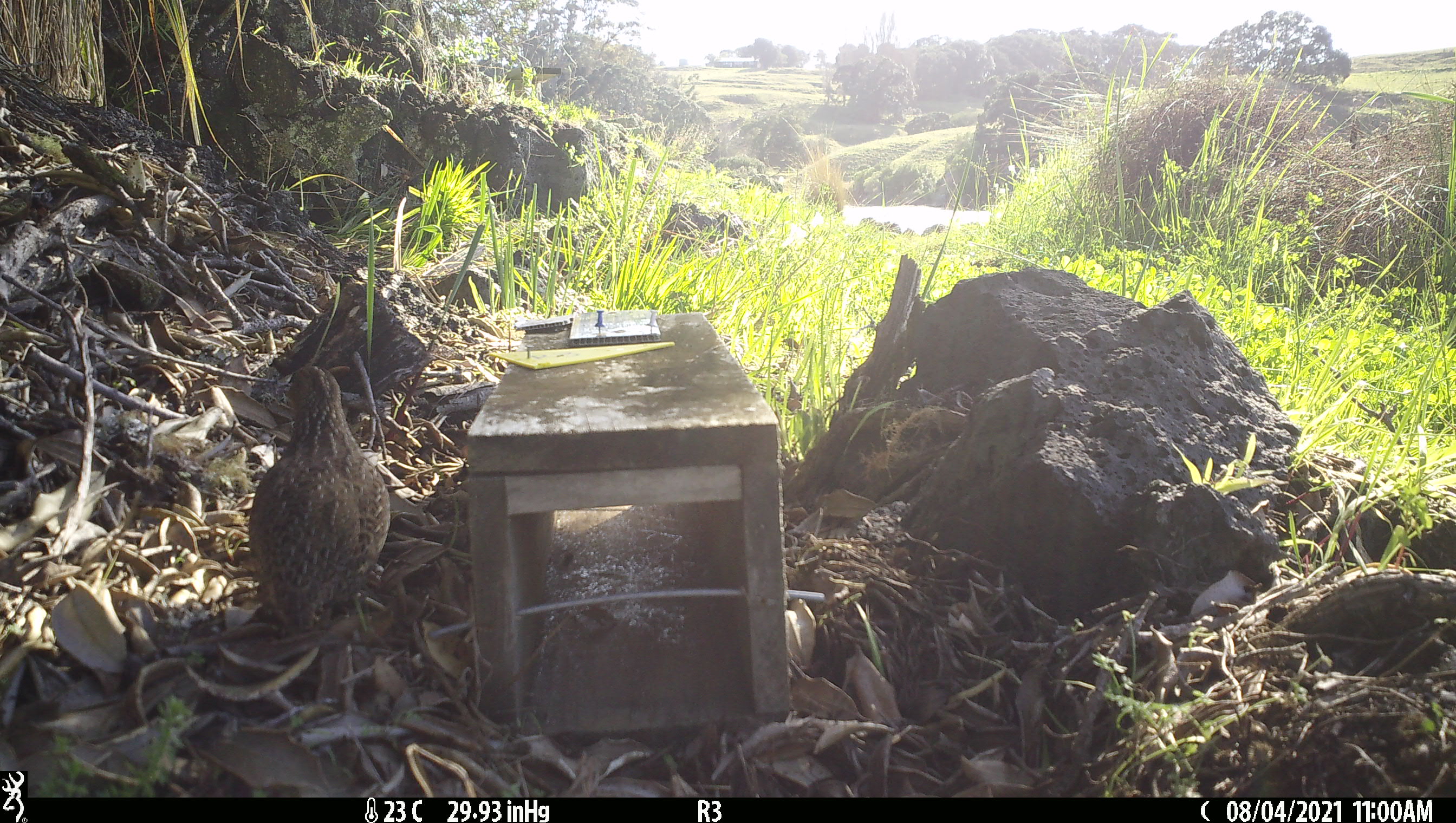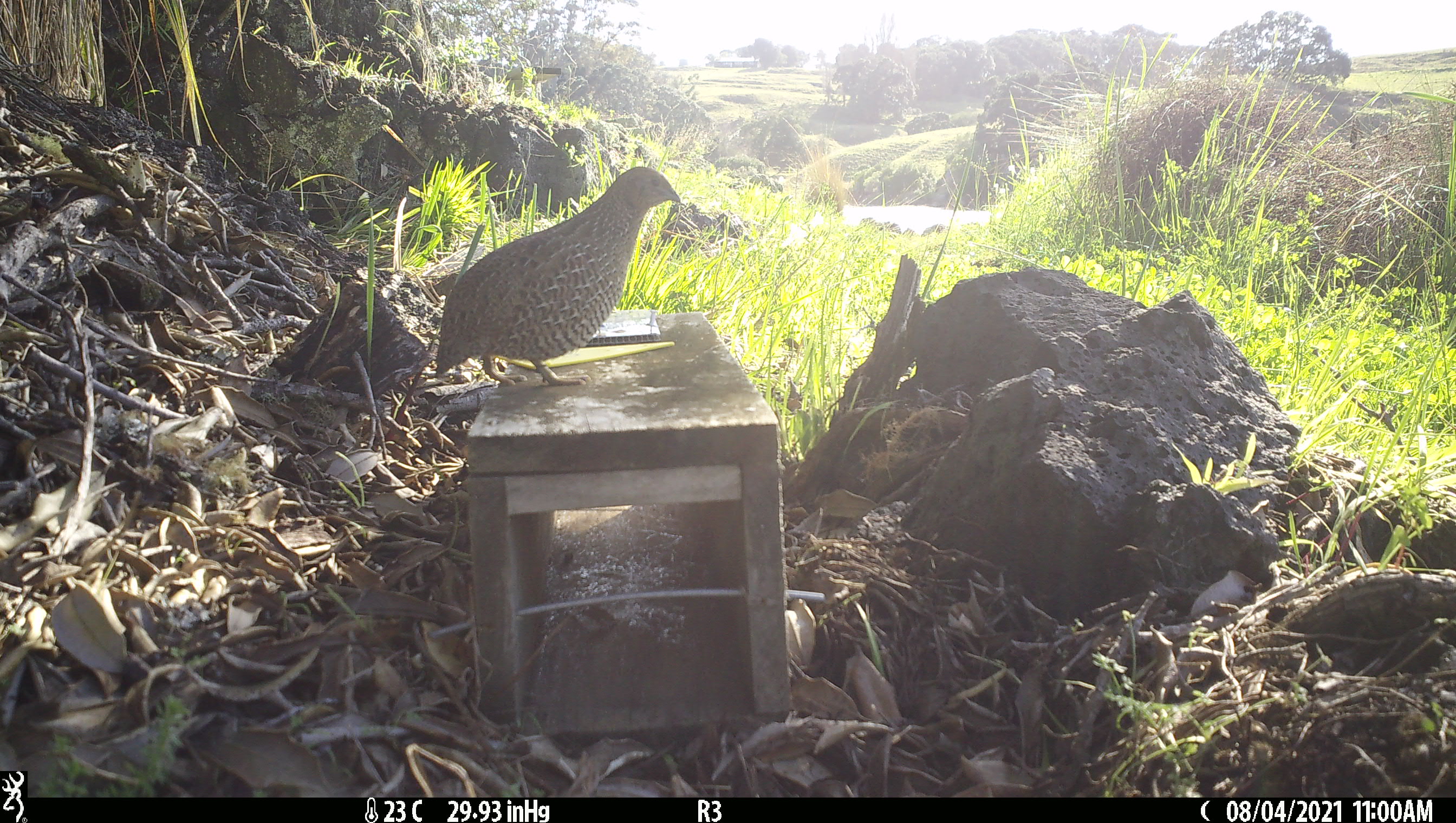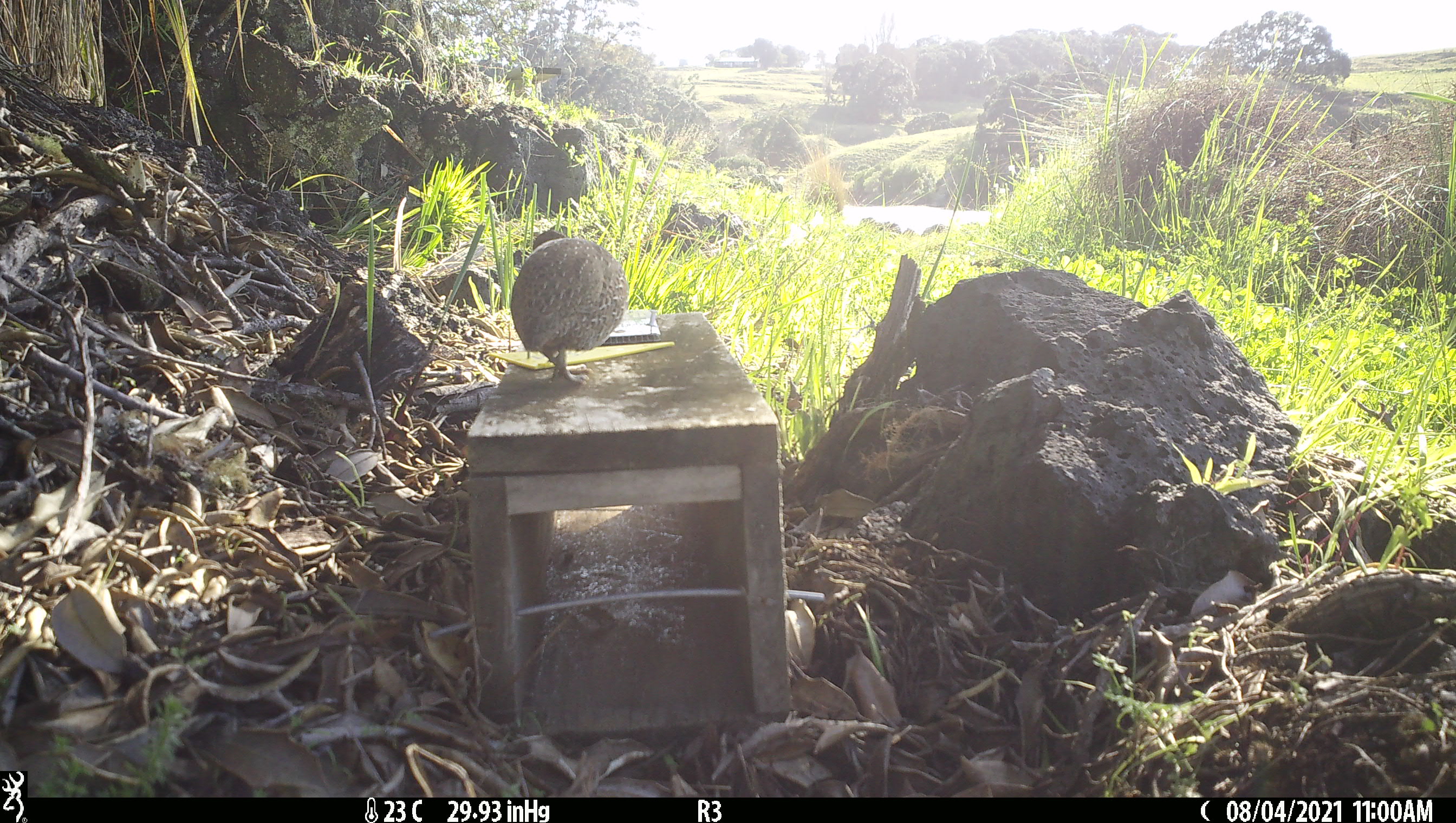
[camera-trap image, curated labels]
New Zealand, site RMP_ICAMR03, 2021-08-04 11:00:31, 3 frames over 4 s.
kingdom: Animalia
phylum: Chordata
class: Aves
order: Galliformes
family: Phasianidae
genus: Synoicus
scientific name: Synoicus ypsilophorus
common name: brown quail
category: quail brown